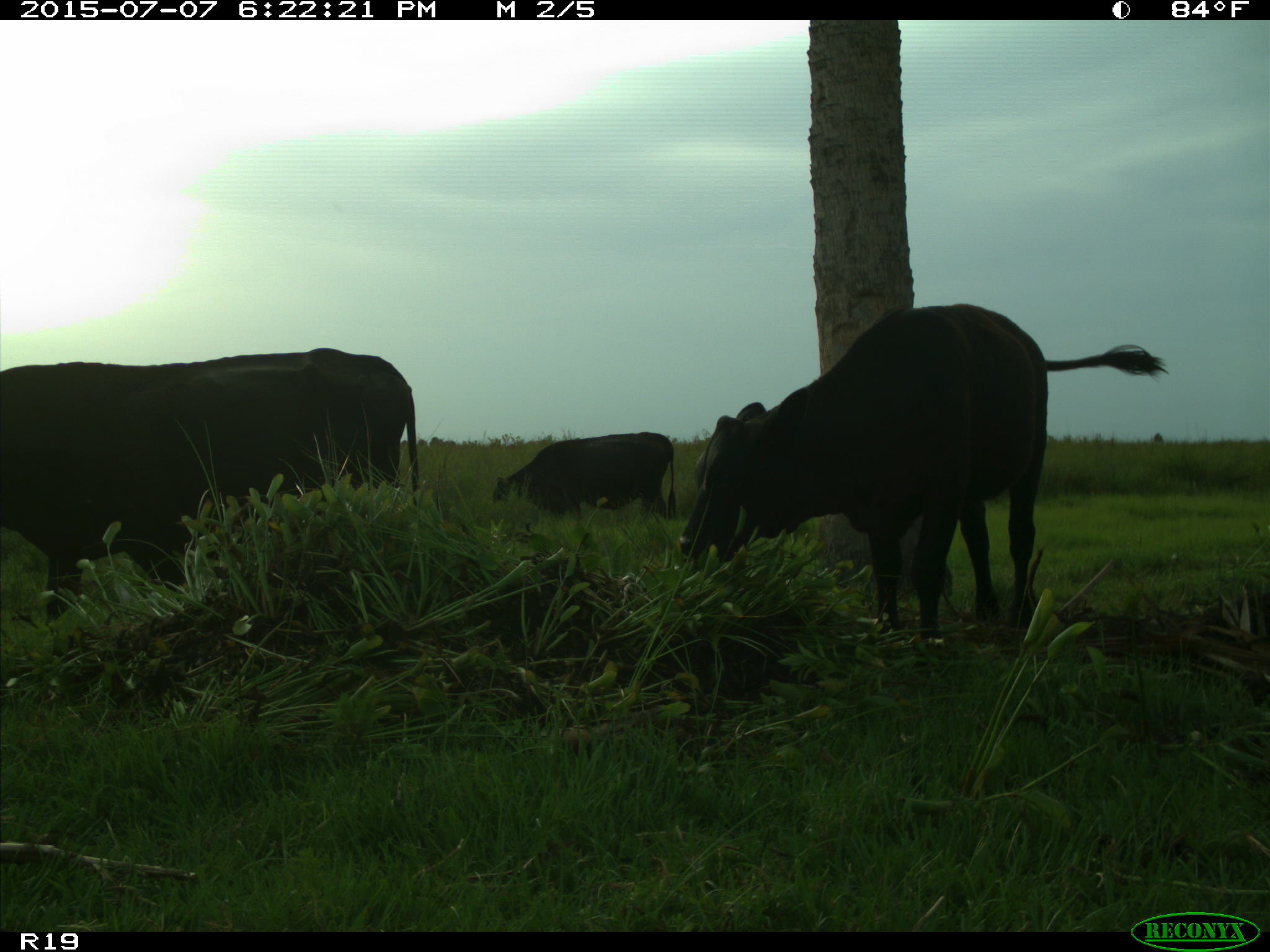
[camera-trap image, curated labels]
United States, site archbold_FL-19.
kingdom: Animalia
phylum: Chordata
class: Mammalia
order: Artiodactyla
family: Bovidae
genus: Bos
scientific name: Bos taurus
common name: domestic cow